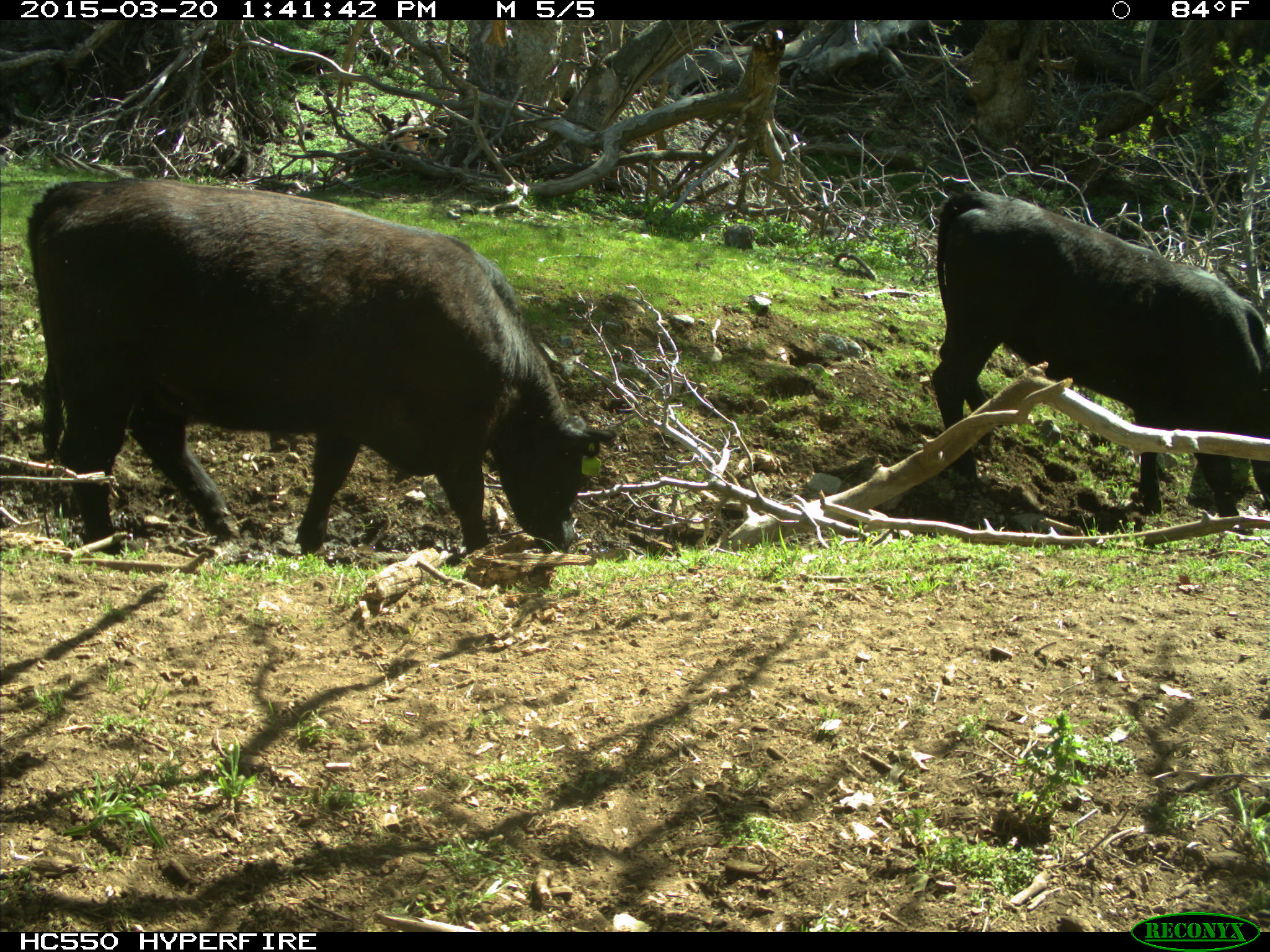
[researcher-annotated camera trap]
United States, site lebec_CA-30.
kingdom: Animalia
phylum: Chordata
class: Mammalia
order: Artiodactyla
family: Bovidae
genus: Bos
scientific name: Bos taurus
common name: domestic cow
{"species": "Bos taurus (domestic cow)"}